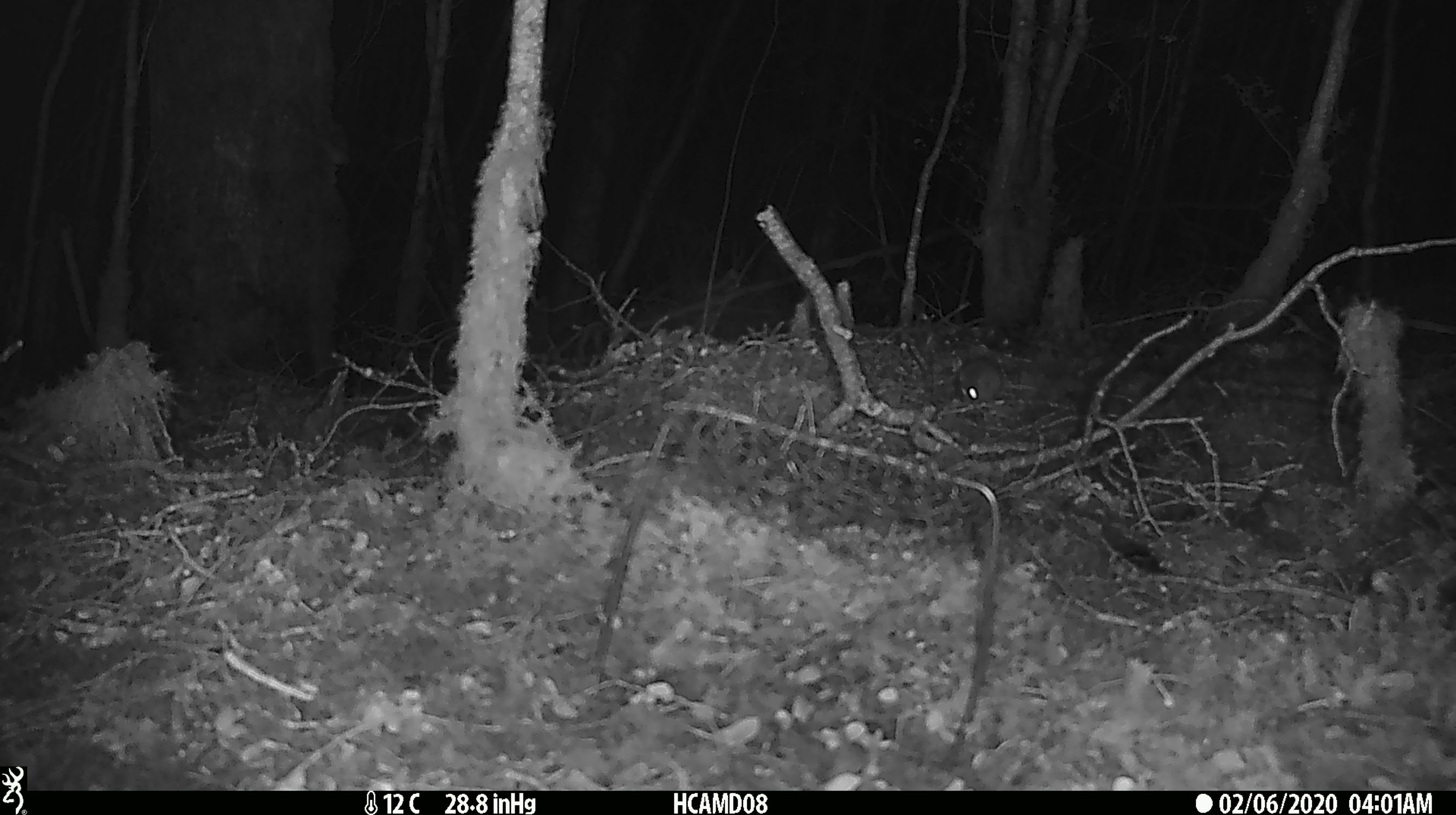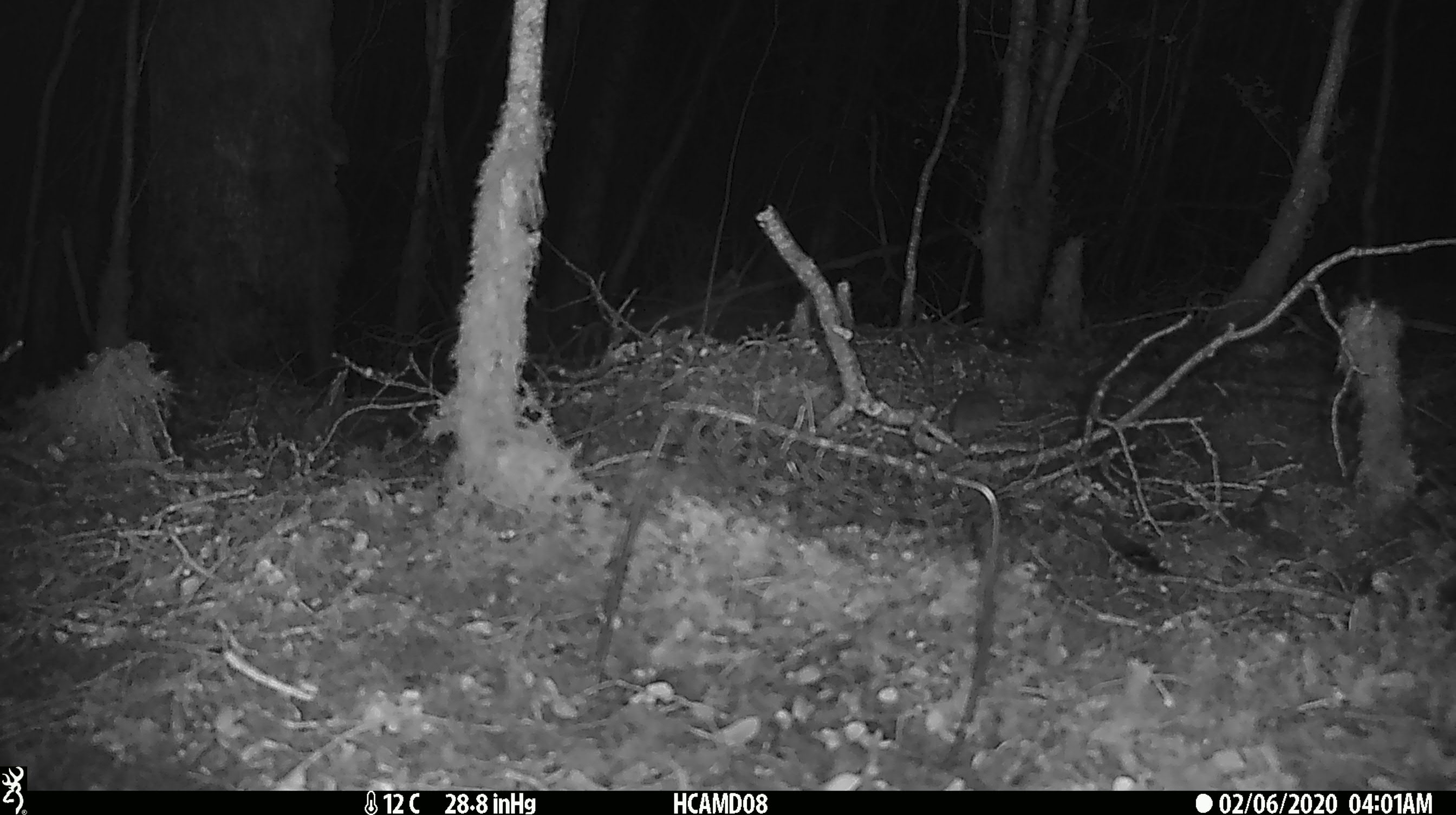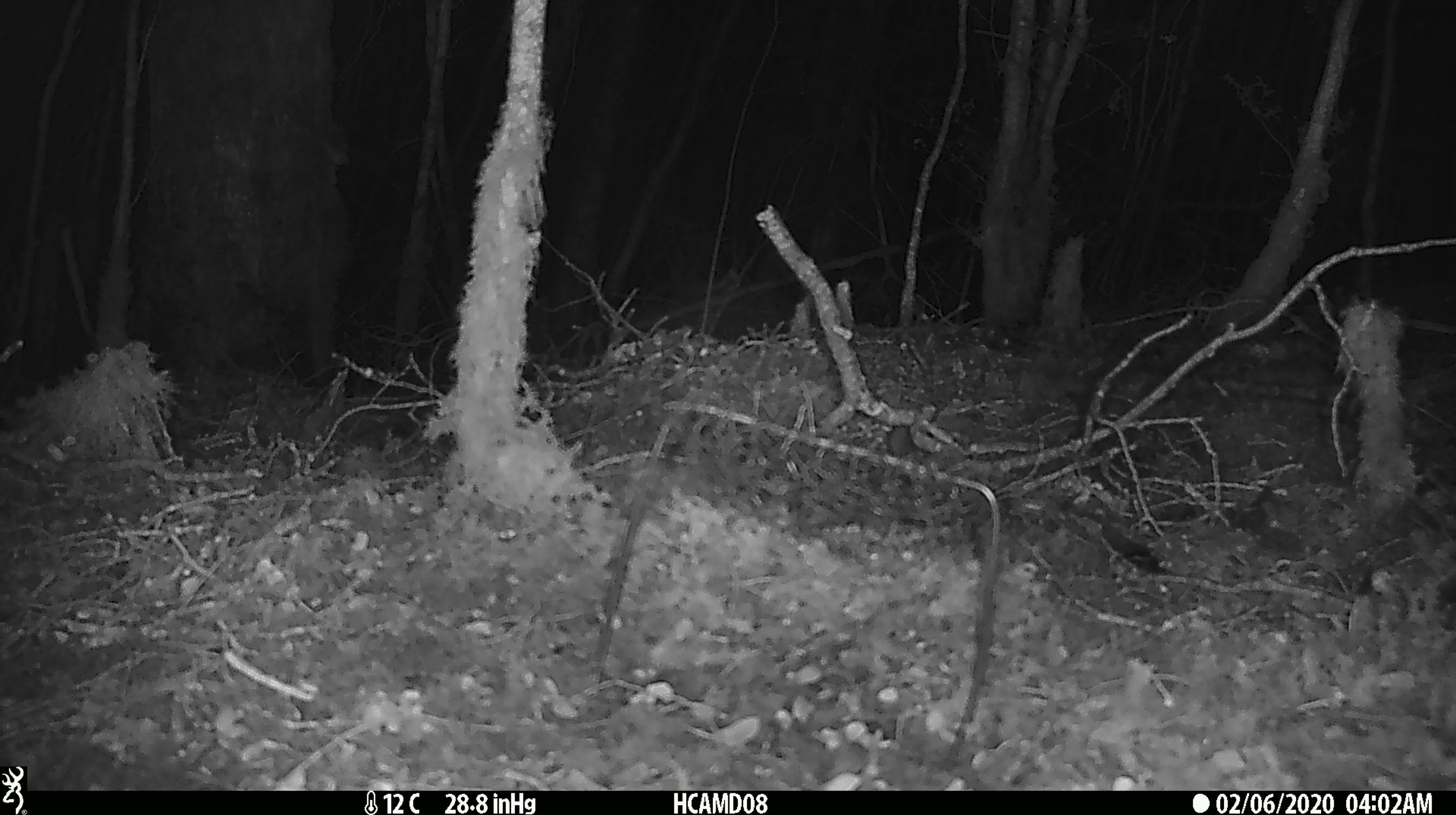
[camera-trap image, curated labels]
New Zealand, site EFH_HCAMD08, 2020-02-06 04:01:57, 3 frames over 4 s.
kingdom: Animalia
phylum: Chordata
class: Mammalia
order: Rodentia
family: Muridae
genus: Mus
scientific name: Mus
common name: mouse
Mouse (Mus).